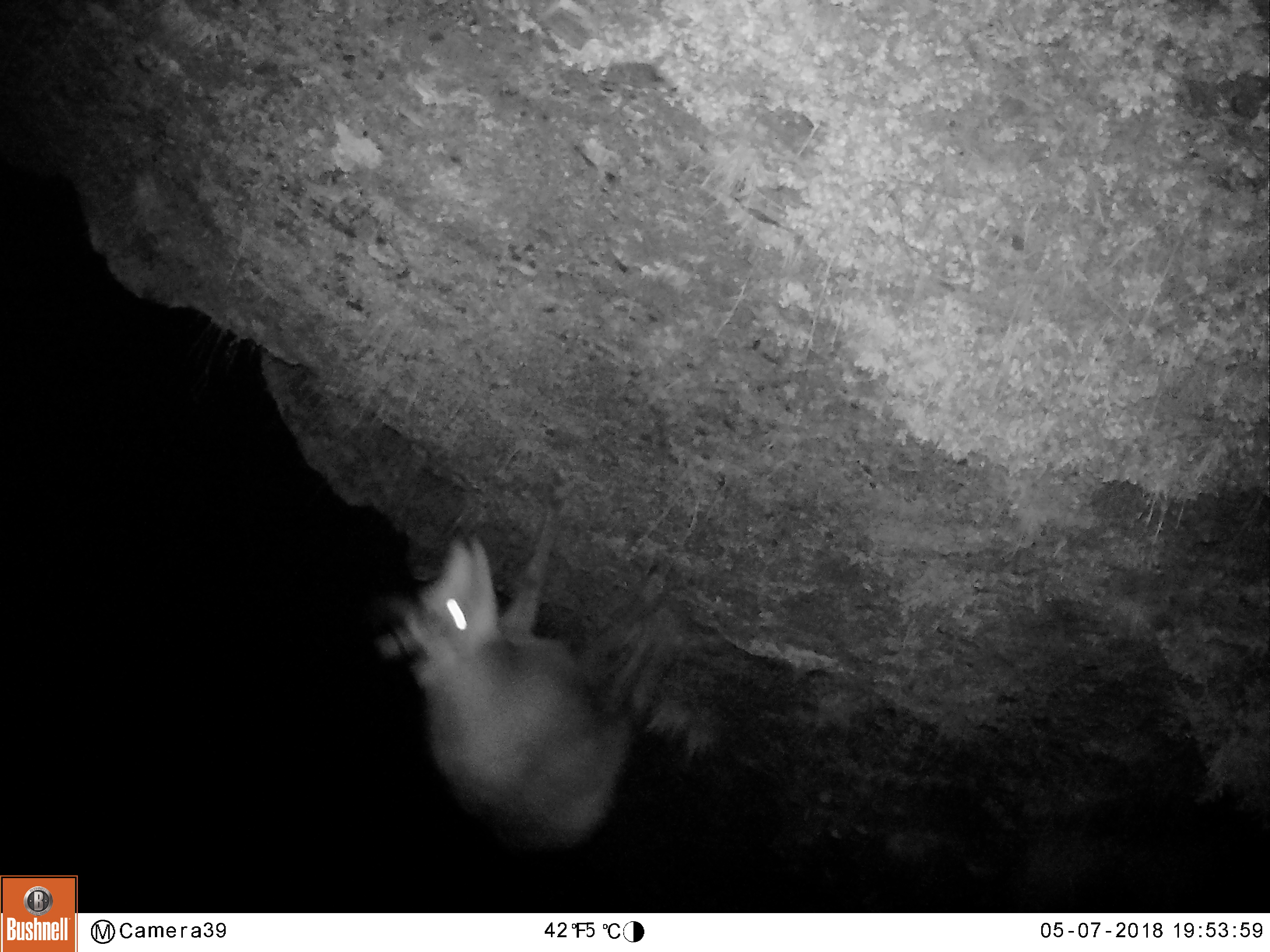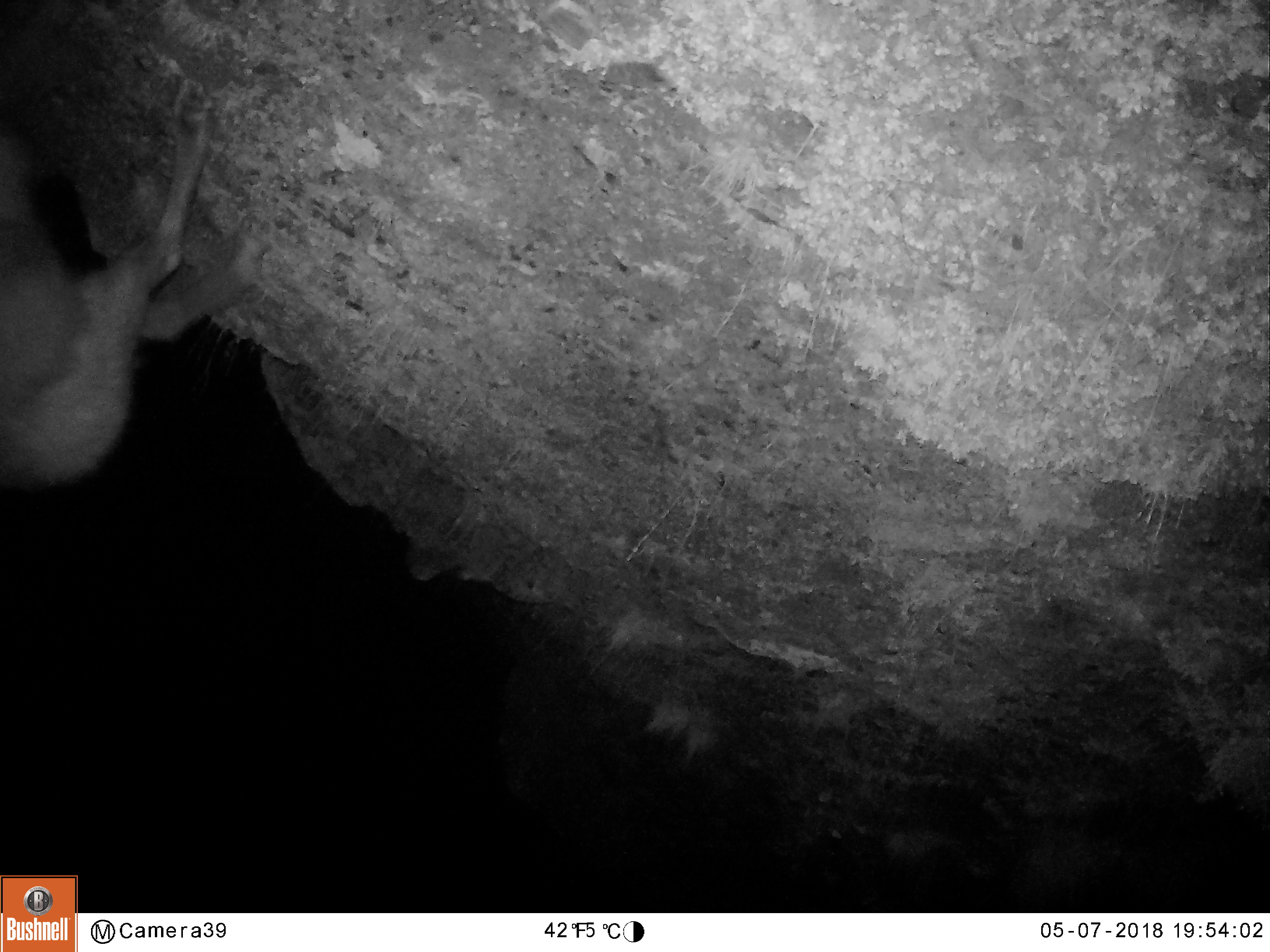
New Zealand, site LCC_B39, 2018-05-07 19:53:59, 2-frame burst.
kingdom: Animalia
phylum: Chordata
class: Mammalia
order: Artiodactyla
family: Bovidae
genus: Rupicapra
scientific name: Rupicapra rupicapra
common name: alpine chamois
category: chamois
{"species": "chamois (alpine chamois) (Rupicapra rupicapra)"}